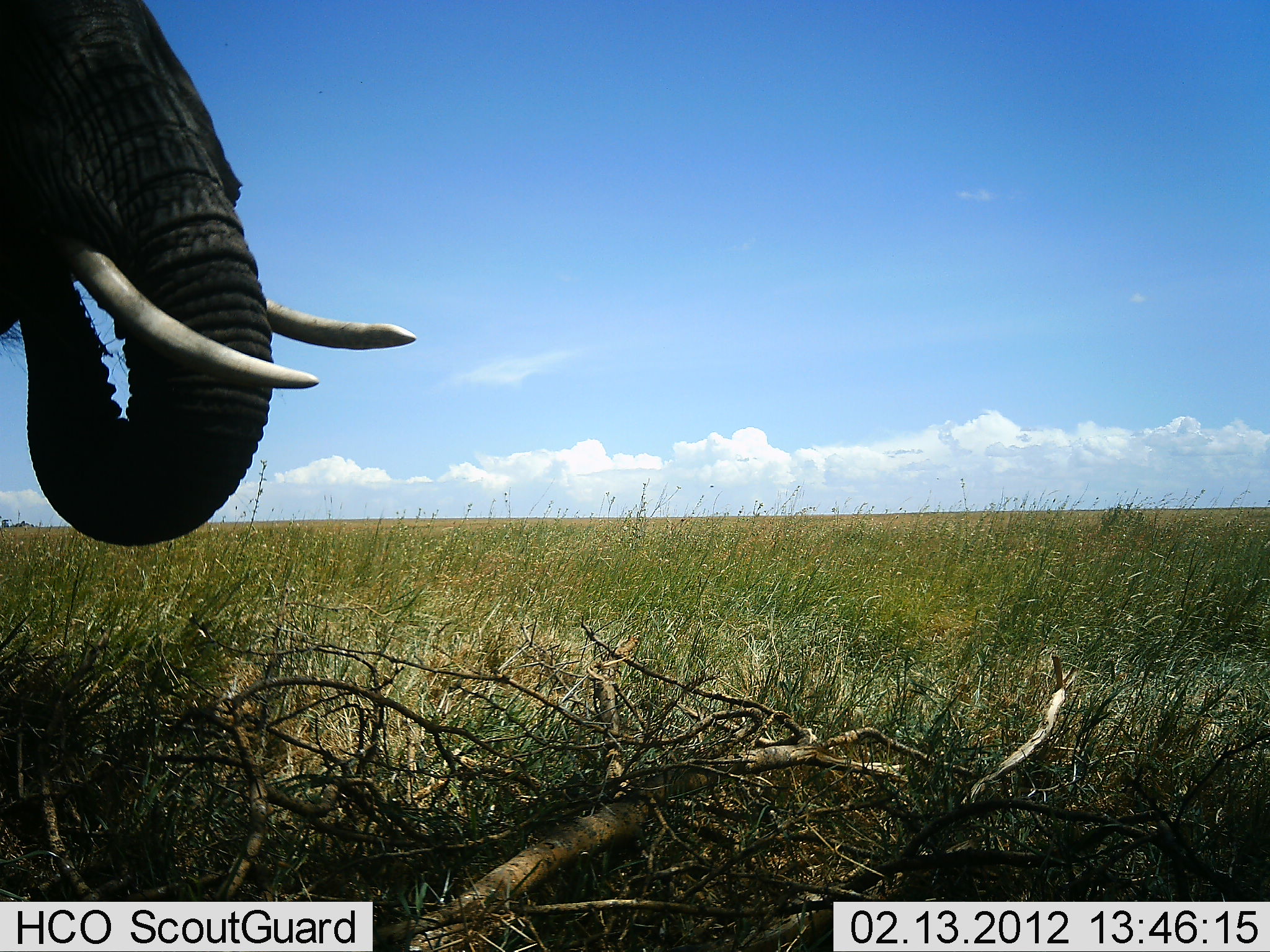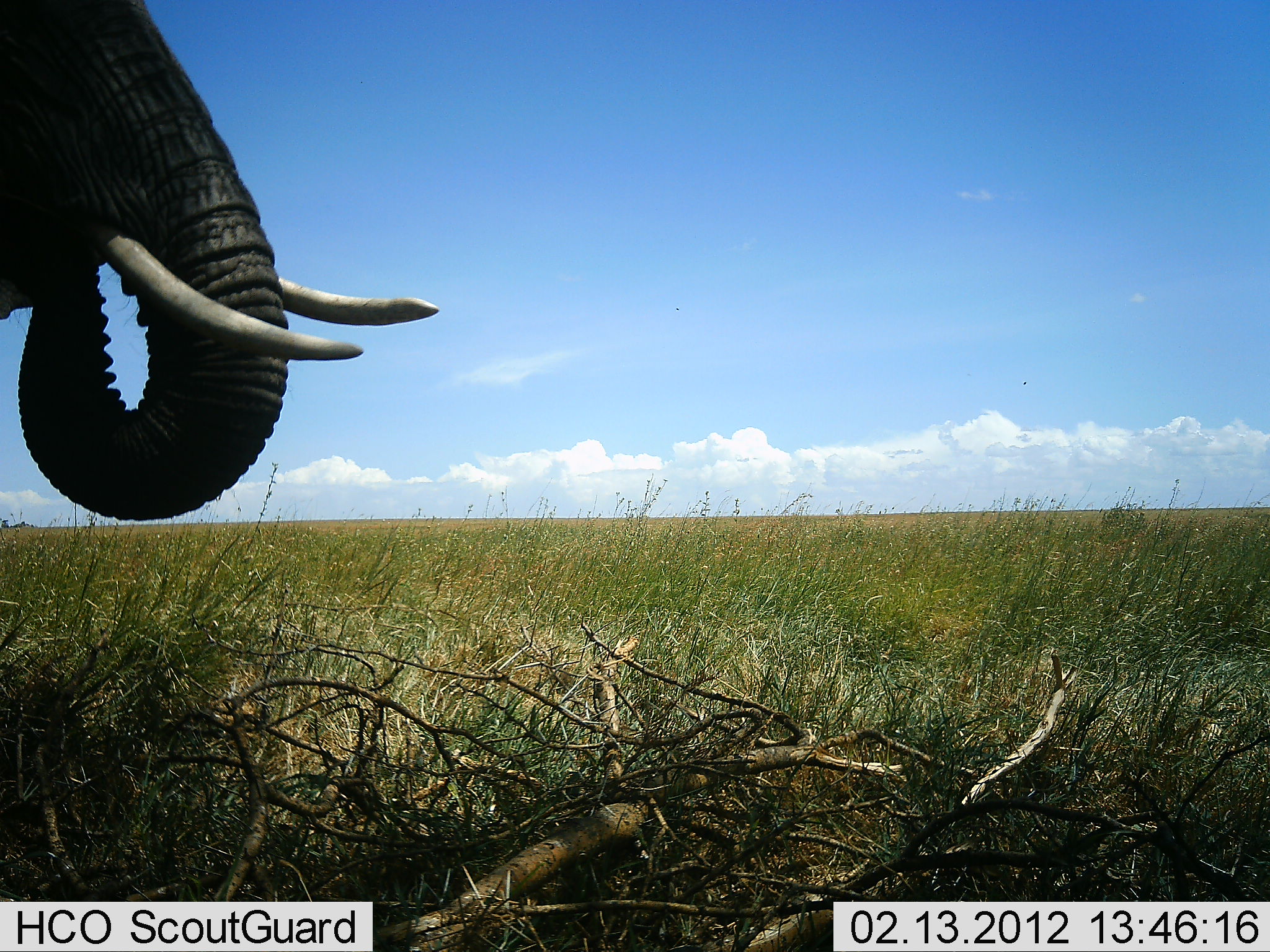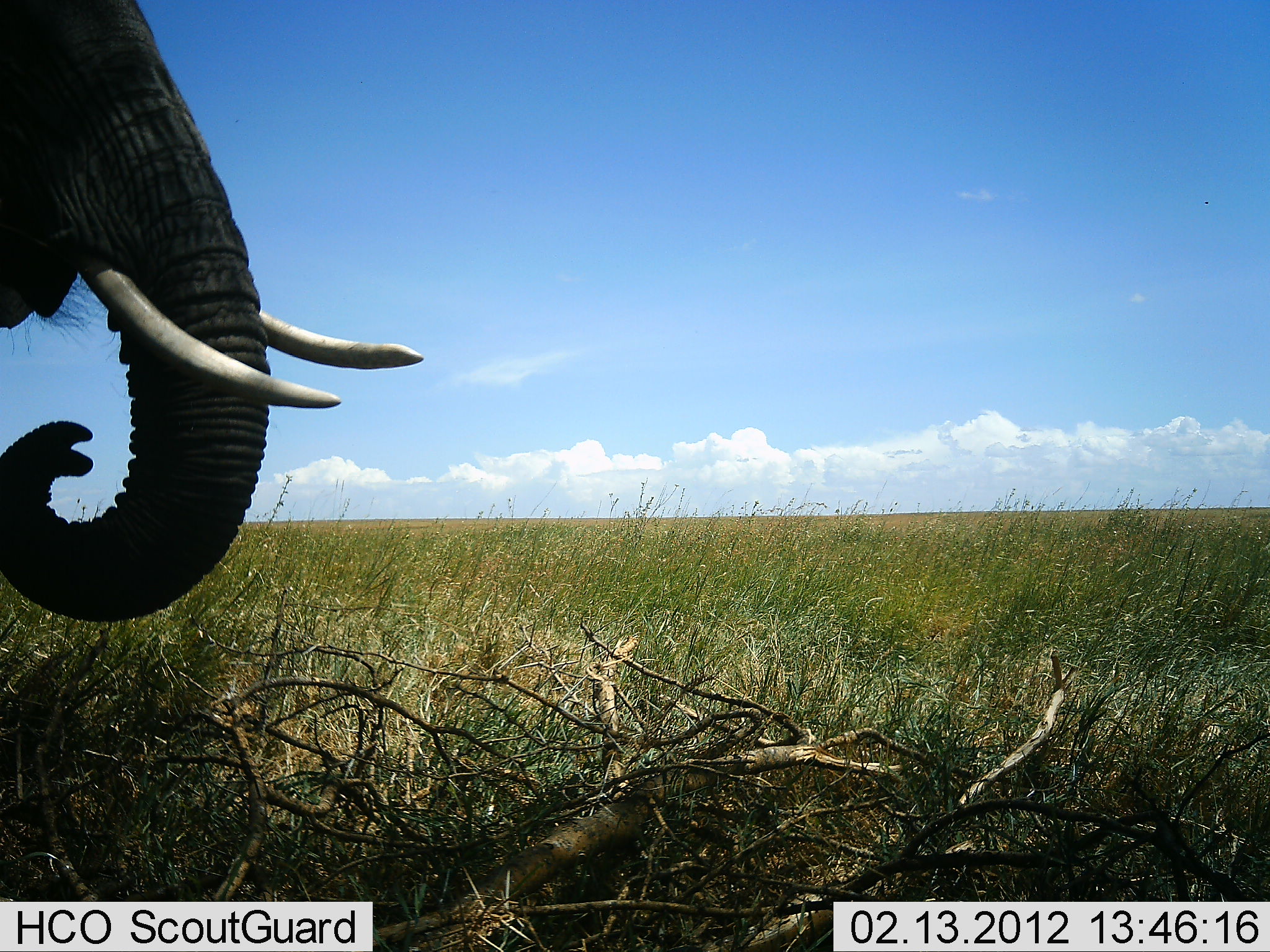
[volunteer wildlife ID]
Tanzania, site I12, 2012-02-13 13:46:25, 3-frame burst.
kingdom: Animalia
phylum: Chordata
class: Mammalia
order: Proboscidea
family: Elephantidae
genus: Loxodonta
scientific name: Loxodonta africana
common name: african bush elephant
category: elephant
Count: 1.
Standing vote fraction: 42%.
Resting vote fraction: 0%.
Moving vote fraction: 3%.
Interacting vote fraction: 0%.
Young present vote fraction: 0%.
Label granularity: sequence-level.